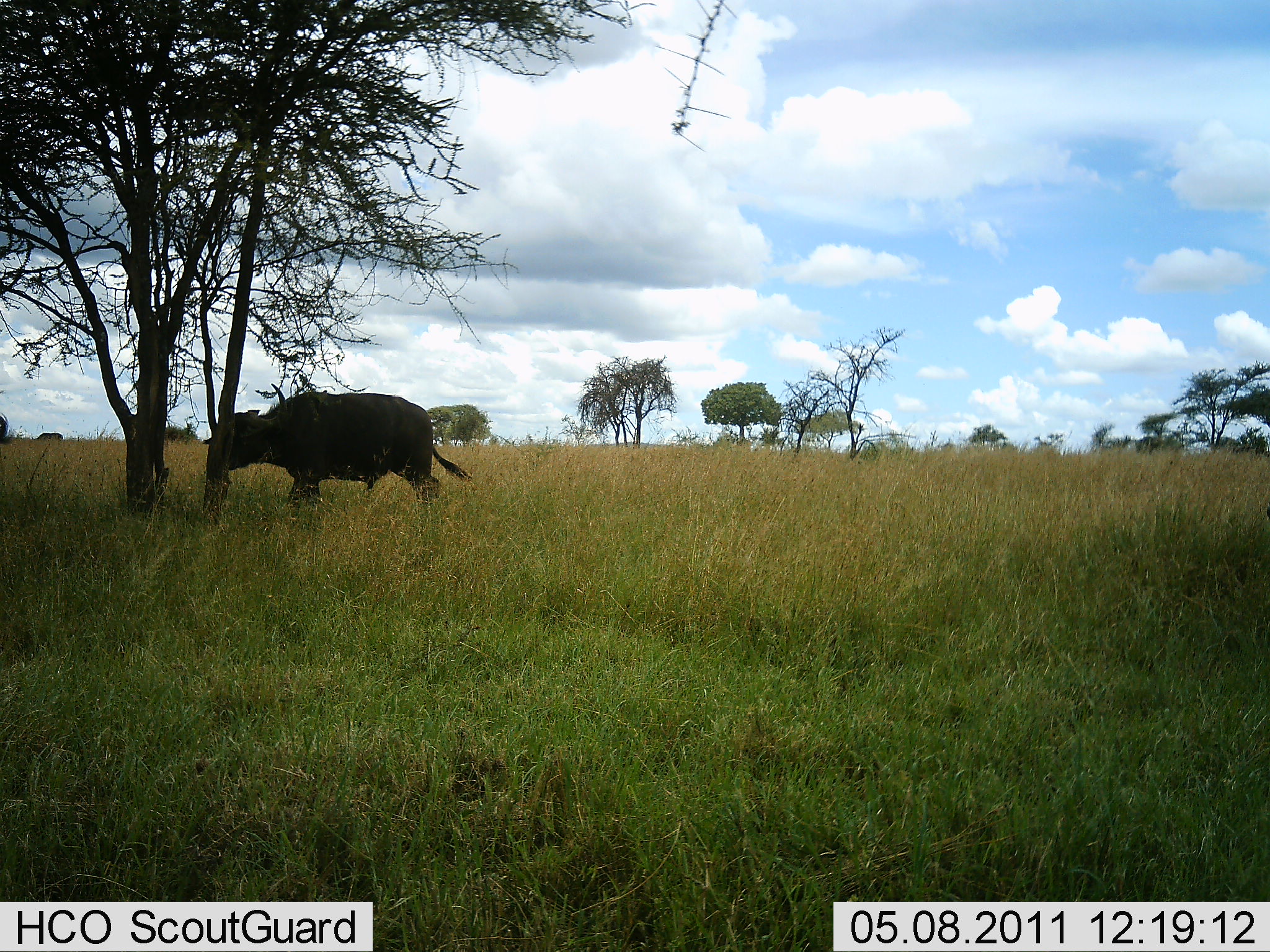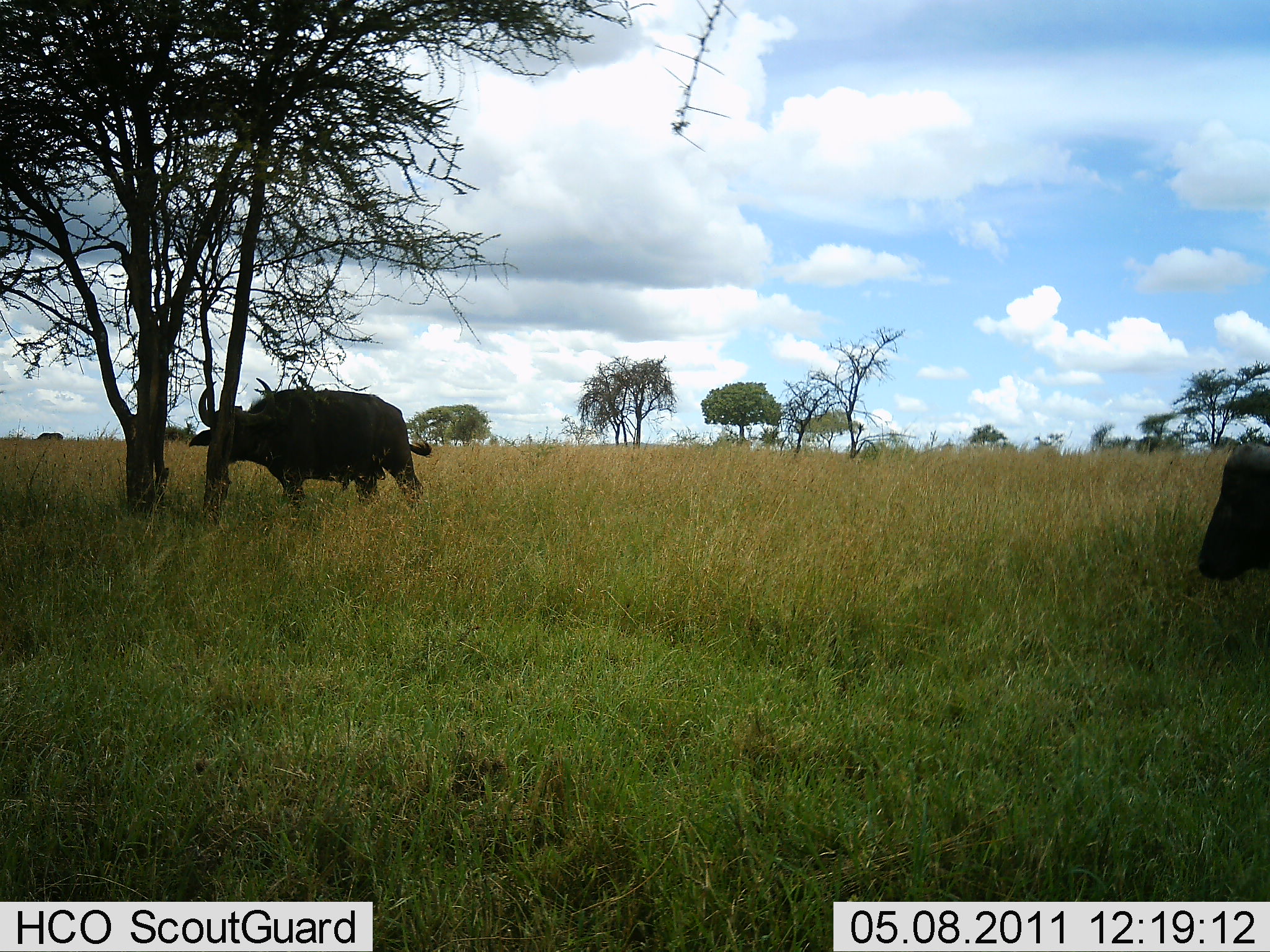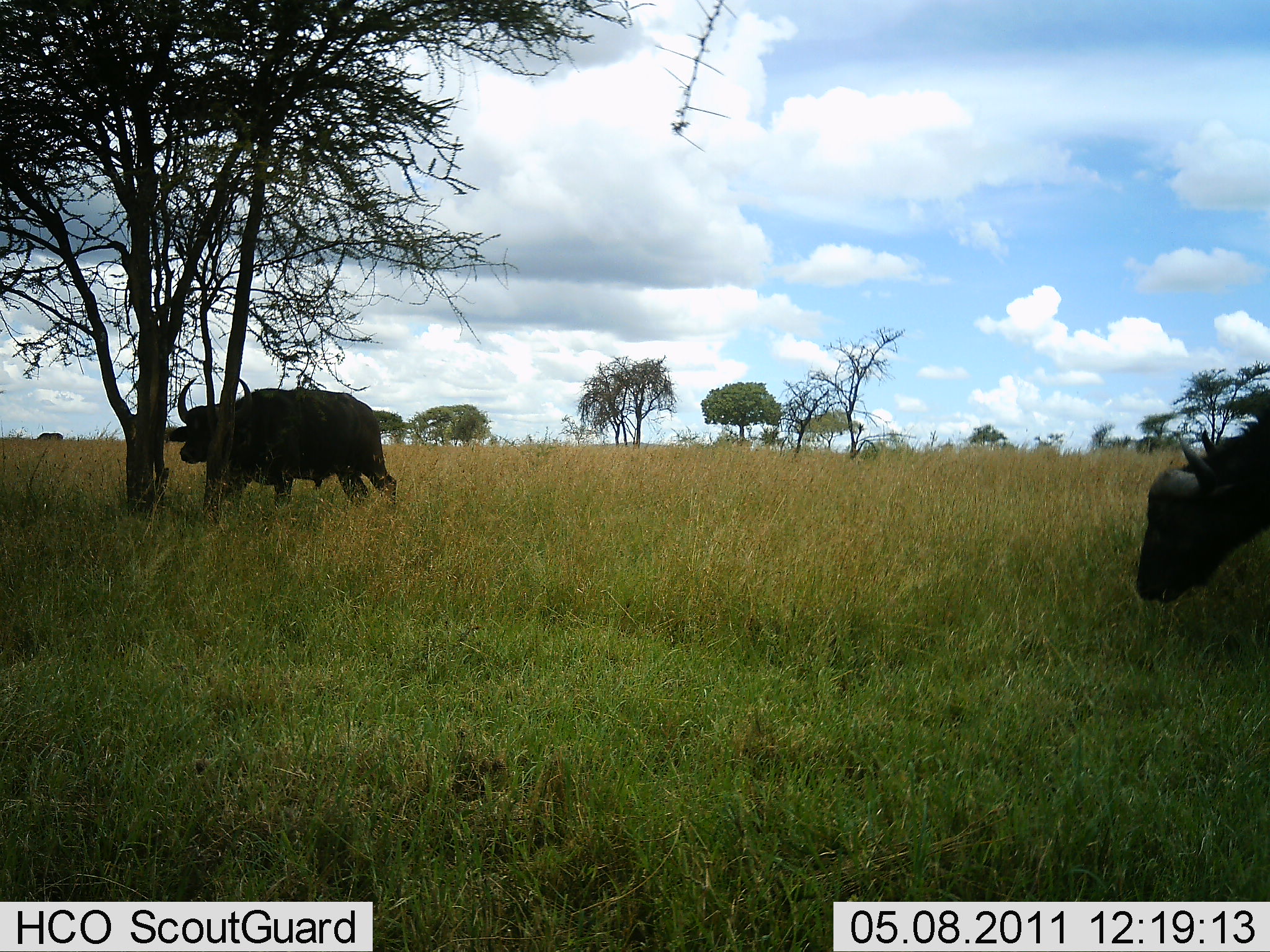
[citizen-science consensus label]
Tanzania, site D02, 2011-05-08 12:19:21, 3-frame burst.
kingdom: Animalia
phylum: Chordata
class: Mammalia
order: Artiodactyla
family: Bovidae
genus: Syncerus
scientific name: Syncerus caffer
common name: cape buffalo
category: buffalo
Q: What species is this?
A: Buffalo (cape buffalo) (Syncerus caffer).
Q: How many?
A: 3.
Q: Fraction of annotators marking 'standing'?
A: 31%.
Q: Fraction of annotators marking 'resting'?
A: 0%.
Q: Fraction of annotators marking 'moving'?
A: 92%.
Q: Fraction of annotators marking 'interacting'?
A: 0%.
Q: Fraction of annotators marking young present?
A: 0%.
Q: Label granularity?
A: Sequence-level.